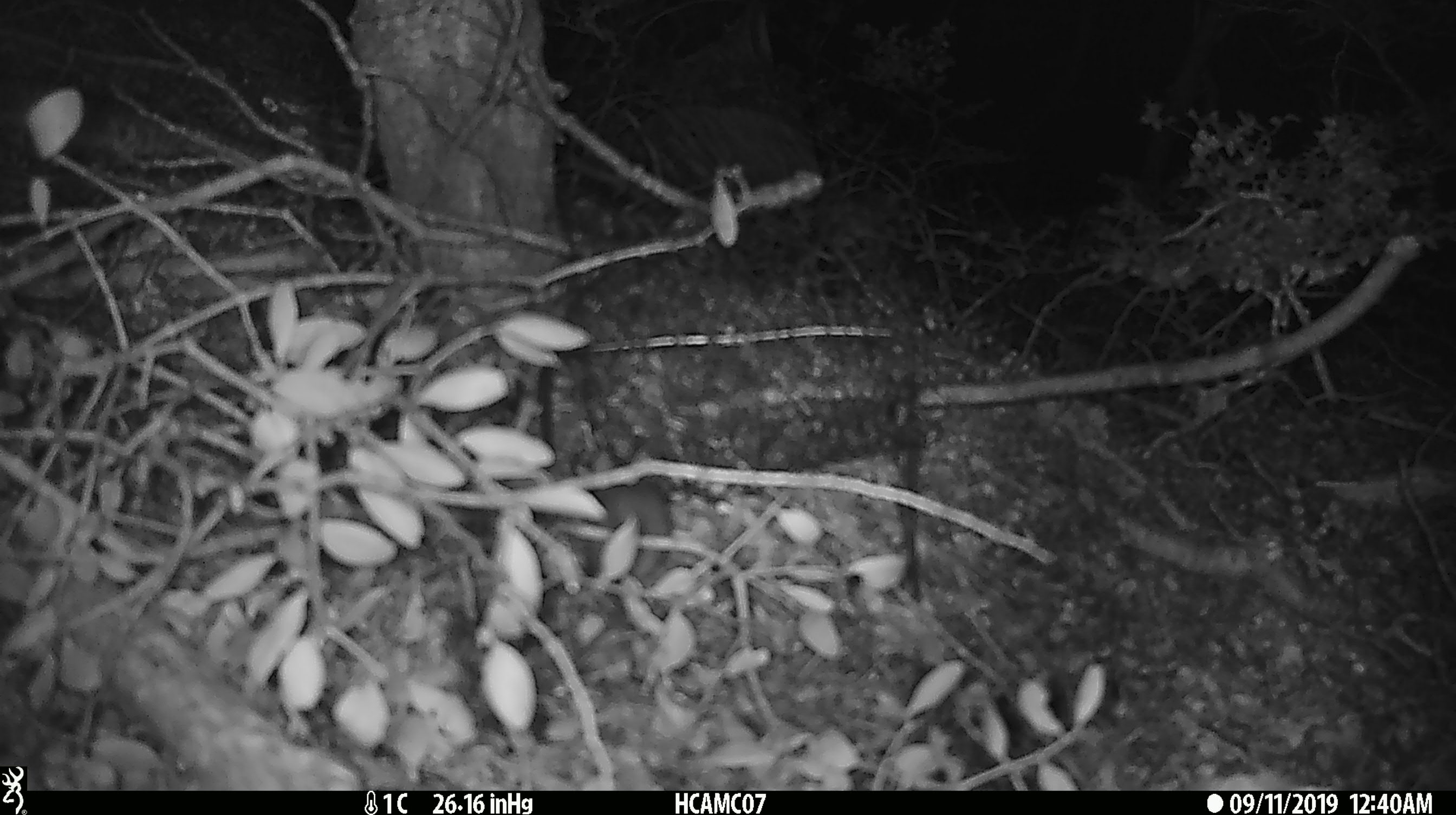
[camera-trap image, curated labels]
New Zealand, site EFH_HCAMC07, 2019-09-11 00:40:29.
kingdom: Animalia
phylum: Chordata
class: Mammalia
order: Rodentia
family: Muridae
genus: Mus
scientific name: Mus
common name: mouse